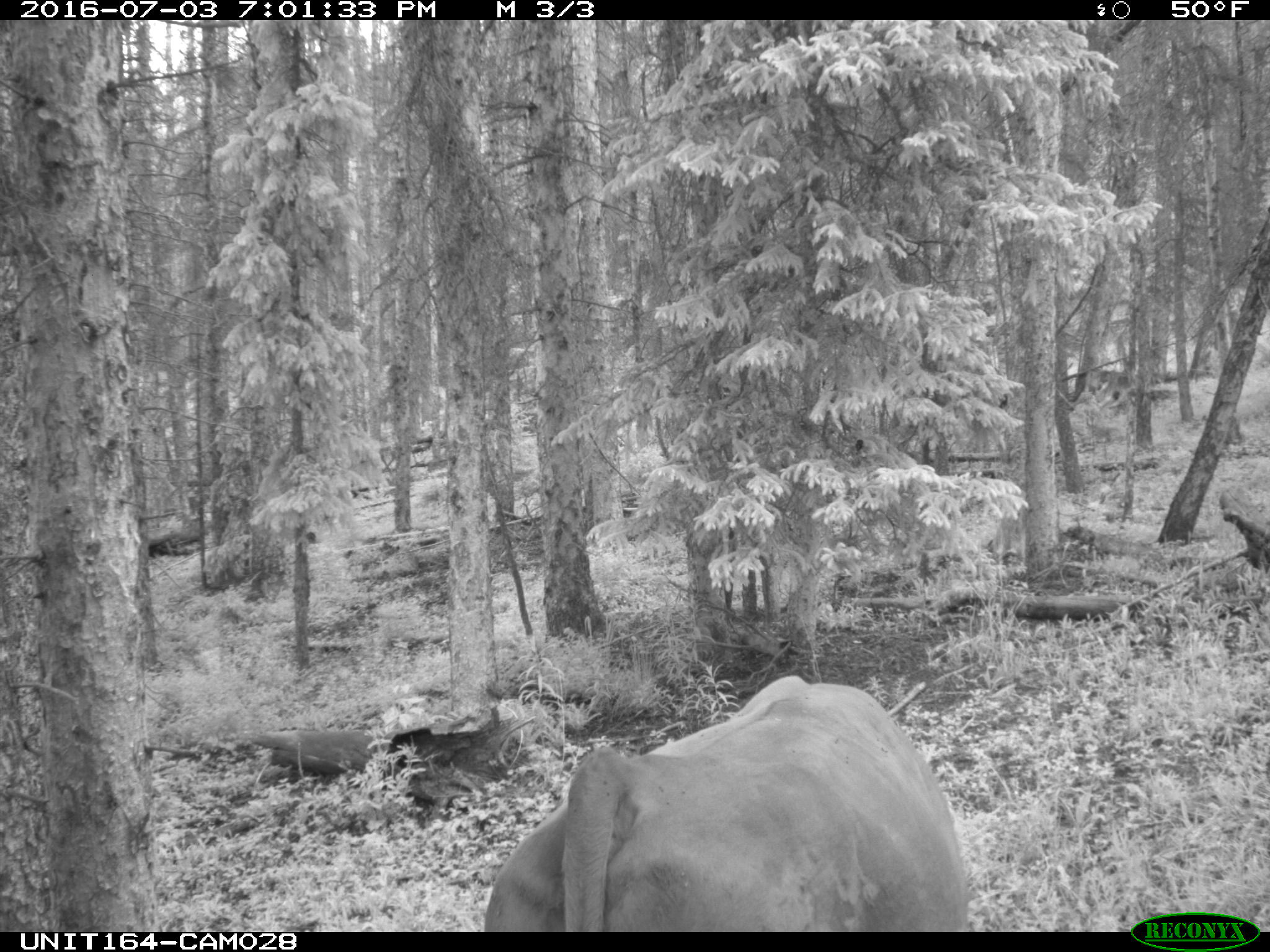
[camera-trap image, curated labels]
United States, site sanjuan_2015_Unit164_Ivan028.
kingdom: Animalia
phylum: Chordata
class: Mammalia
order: Artiodactyla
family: Bovidae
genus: Bos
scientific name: Bos taurus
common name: domestic cow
Bos taurus (domestic cow).